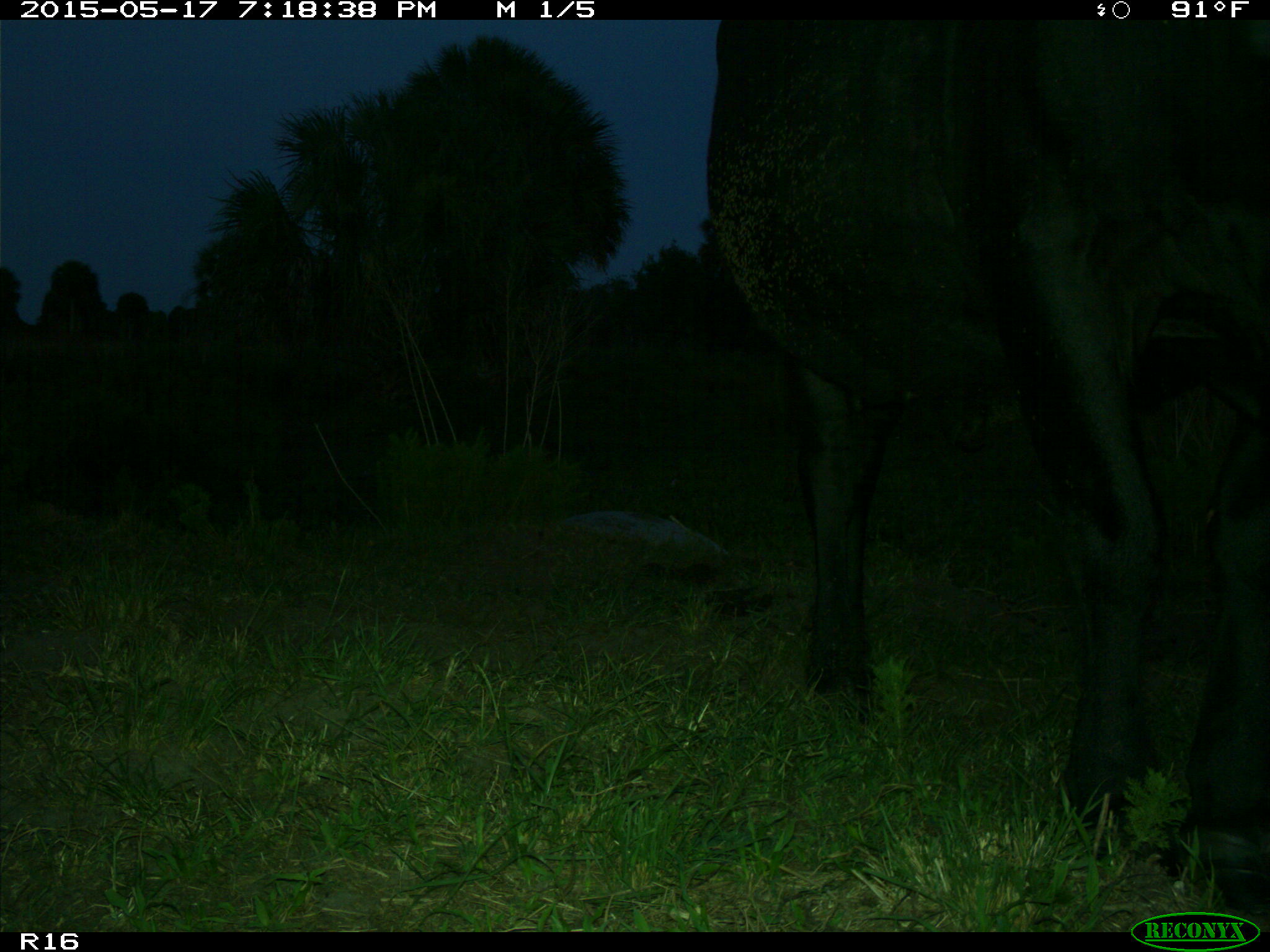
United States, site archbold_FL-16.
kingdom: Animalia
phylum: Chordata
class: Mammalia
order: Artiodactyla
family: Bovidae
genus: Bos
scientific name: Bos taurus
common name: domestic cow